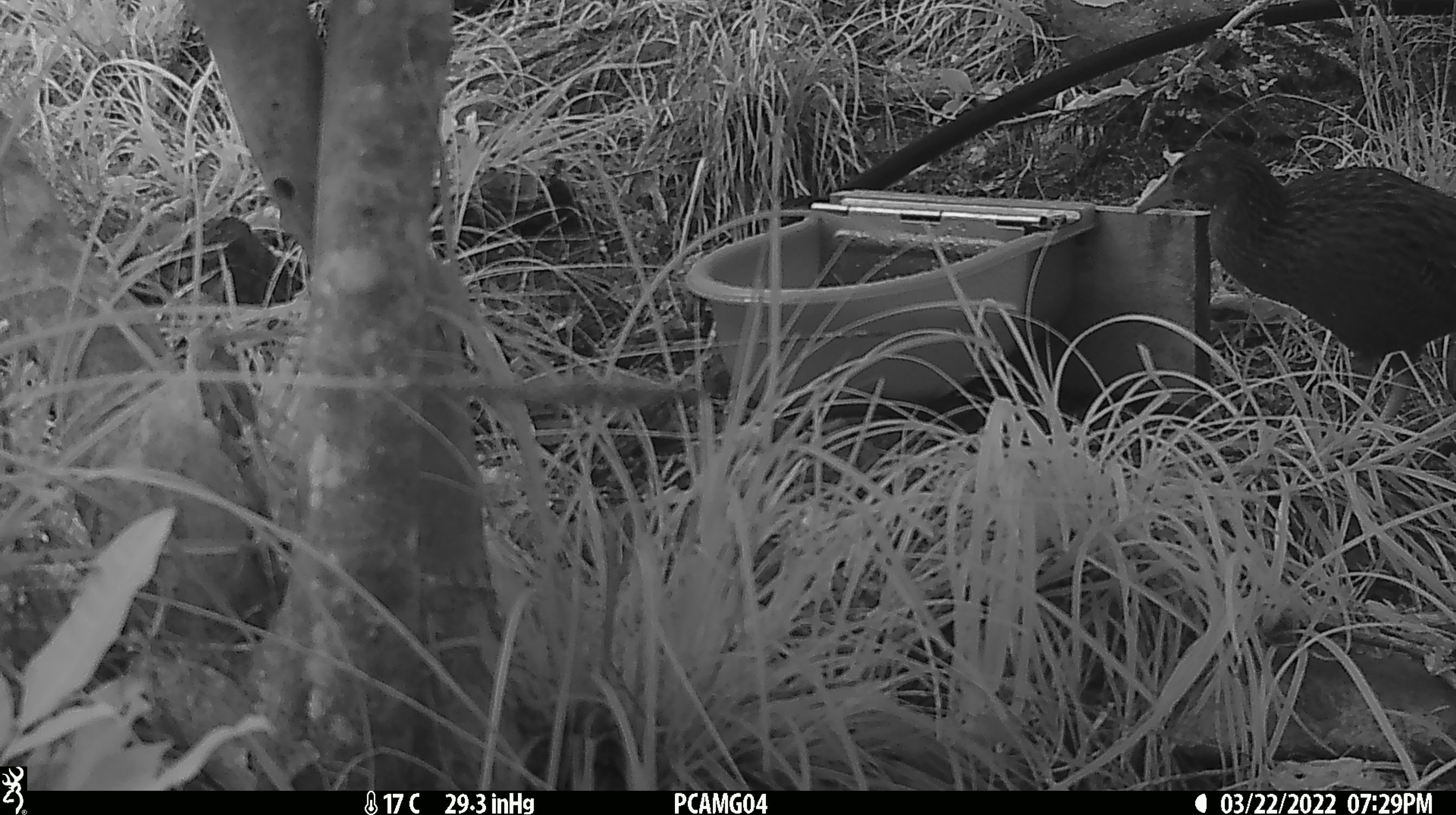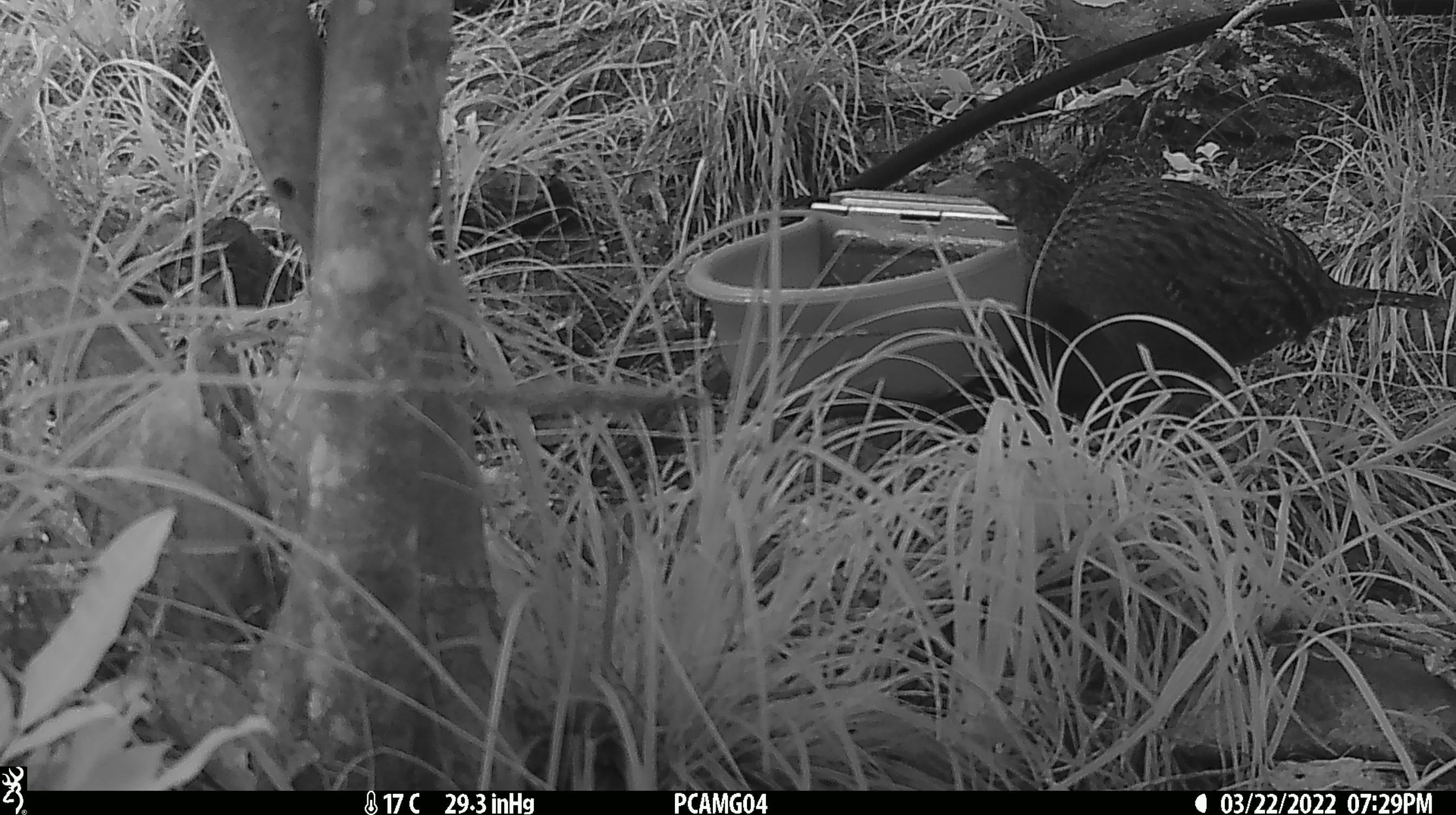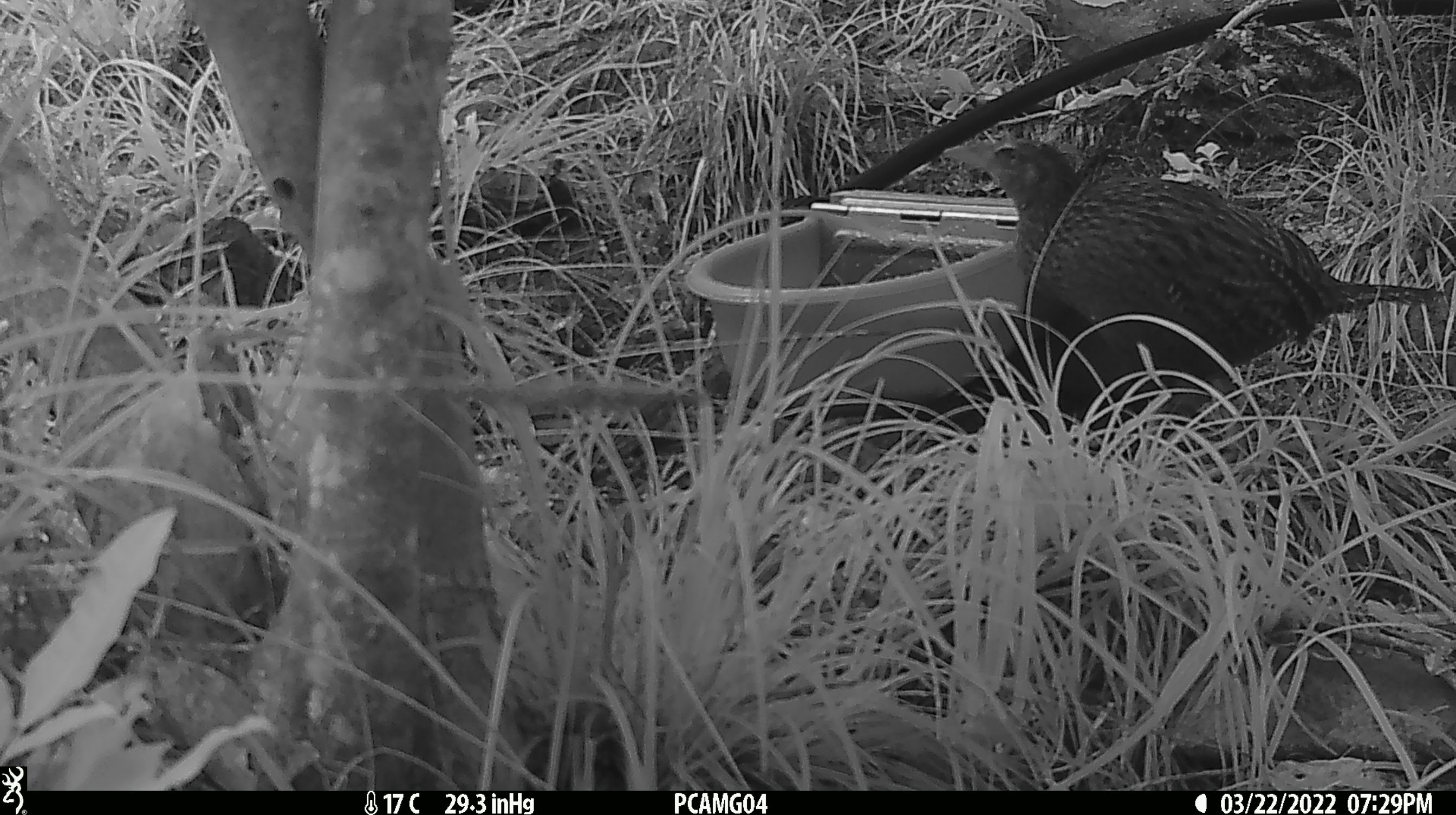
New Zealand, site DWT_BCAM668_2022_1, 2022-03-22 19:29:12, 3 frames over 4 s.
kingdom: Animalia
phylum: Chordata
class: Aves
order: Gruiformes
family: Rallidae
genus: Gallirallus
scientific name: Gallirallus australis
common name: weka